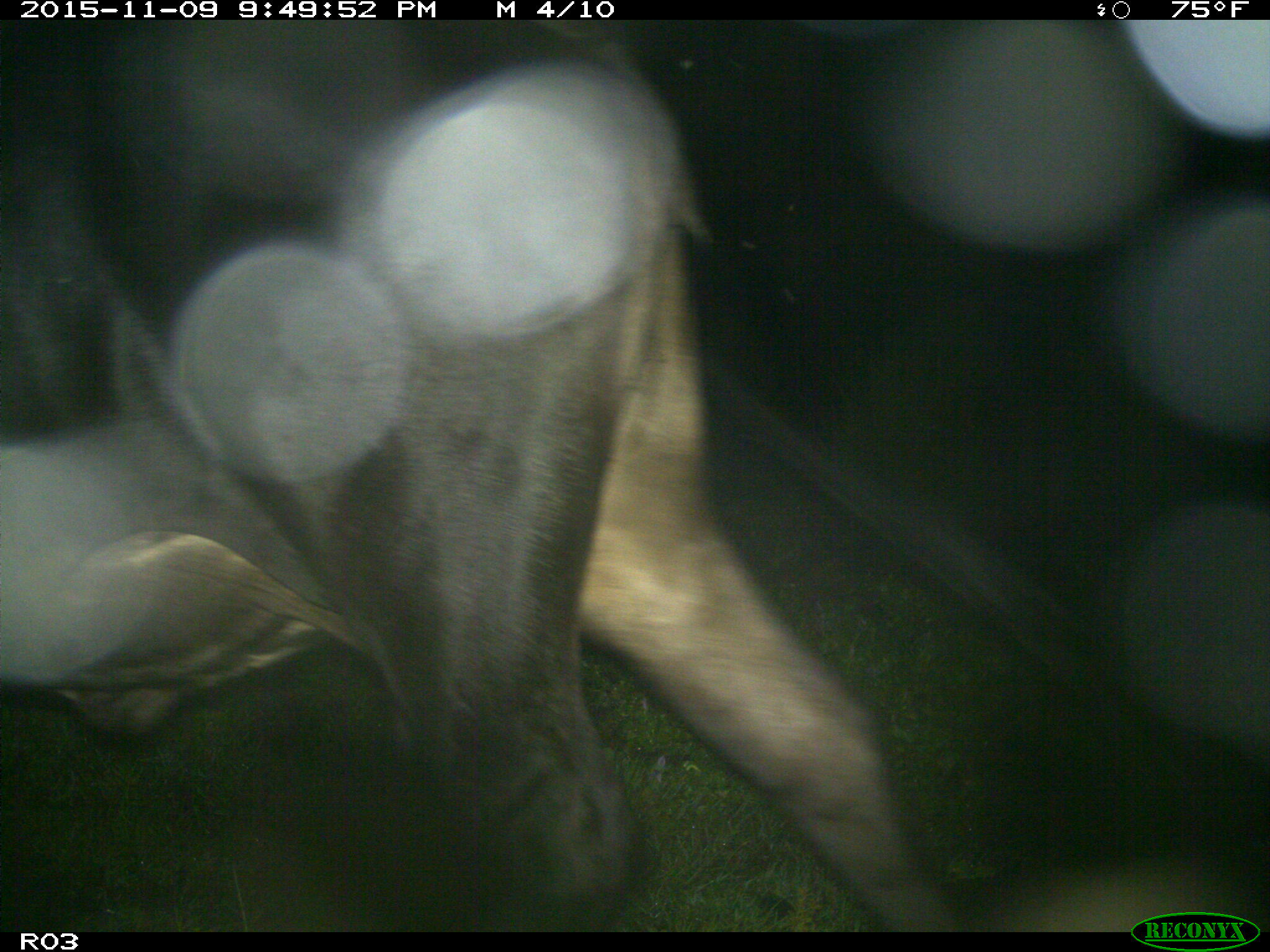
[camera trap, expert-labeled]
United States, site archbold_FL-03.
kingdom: Animalia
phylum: Chordata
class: Mammalia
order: Artiodactyla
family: Bovidae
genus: Bos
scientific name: Bos taurus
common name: domestic cow